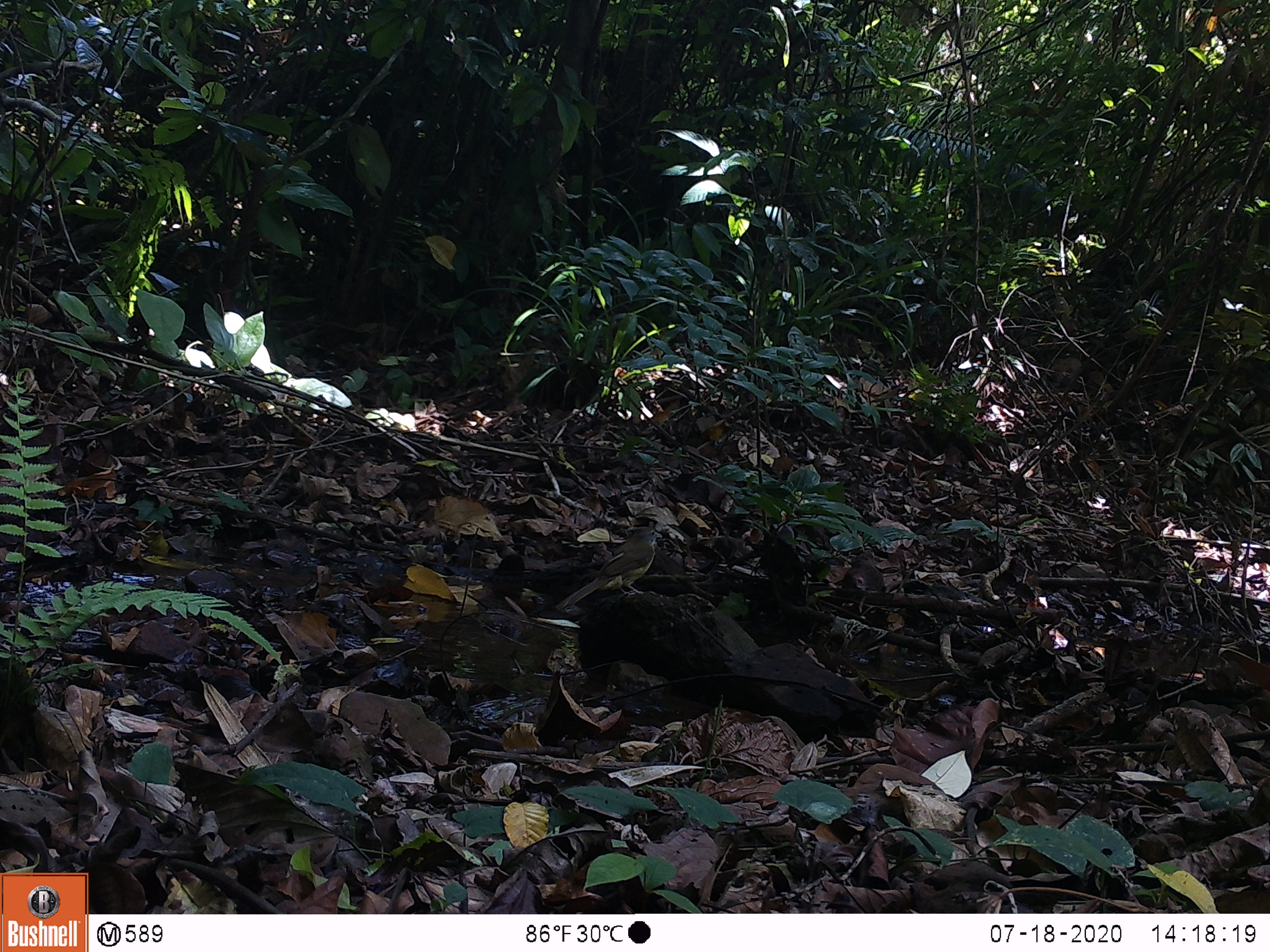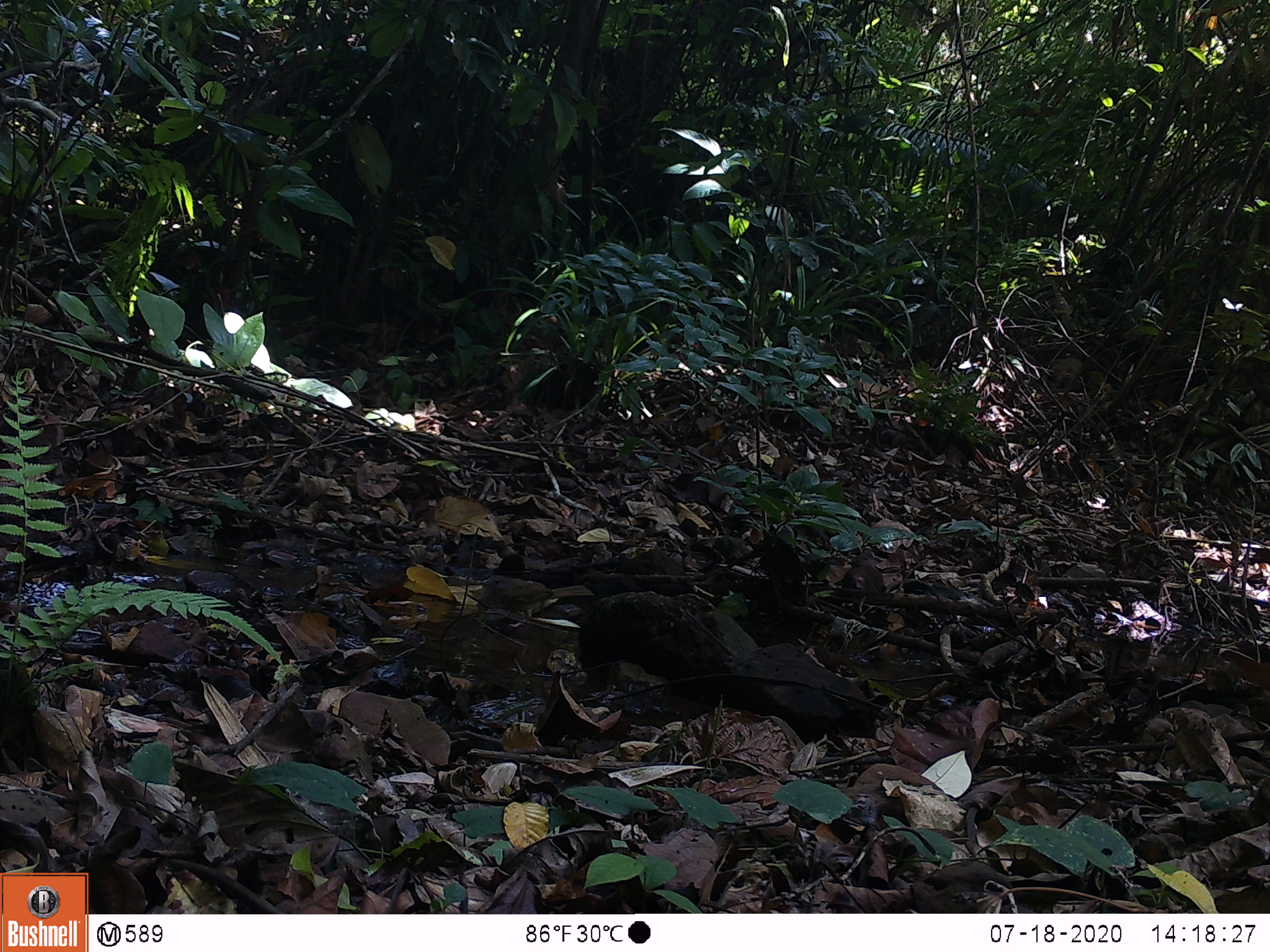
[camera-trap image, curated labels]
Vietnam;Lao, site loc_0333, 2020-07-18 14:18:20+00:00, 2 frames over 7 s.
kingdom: Animalia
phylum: Chordata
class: Aves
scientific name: Aves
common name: bird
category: unidentified bird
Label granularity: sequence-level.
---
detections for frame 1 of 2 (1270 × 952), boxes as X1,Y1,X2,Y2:
unidentified bird: 555,526,662,611